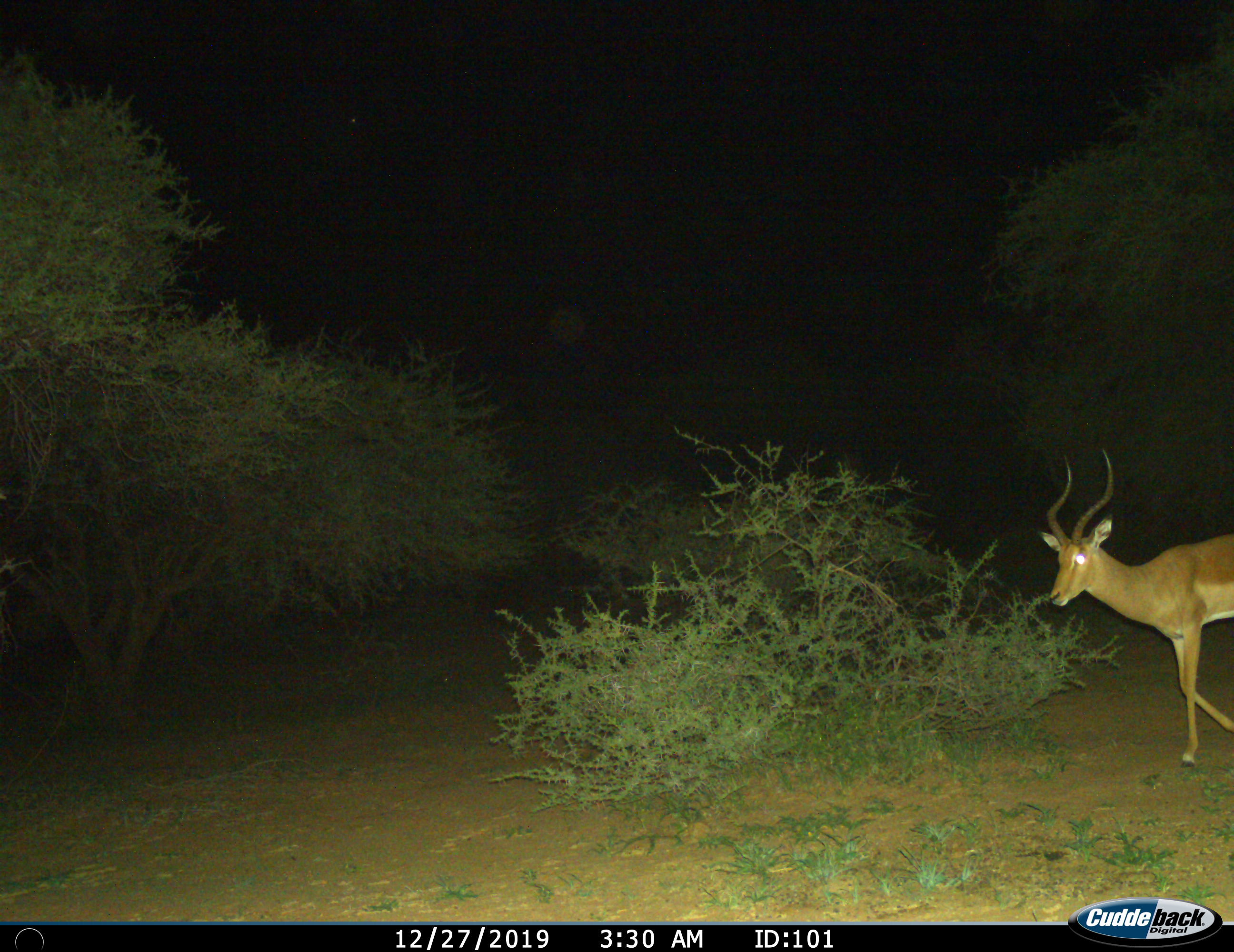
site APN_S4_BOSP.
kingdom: Animalia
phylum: Chordata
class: Mammalia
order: Artiodactyla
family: Bovidae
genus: Aepyceros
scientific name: Aepyceros melampus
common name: impala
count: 1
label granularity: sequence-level